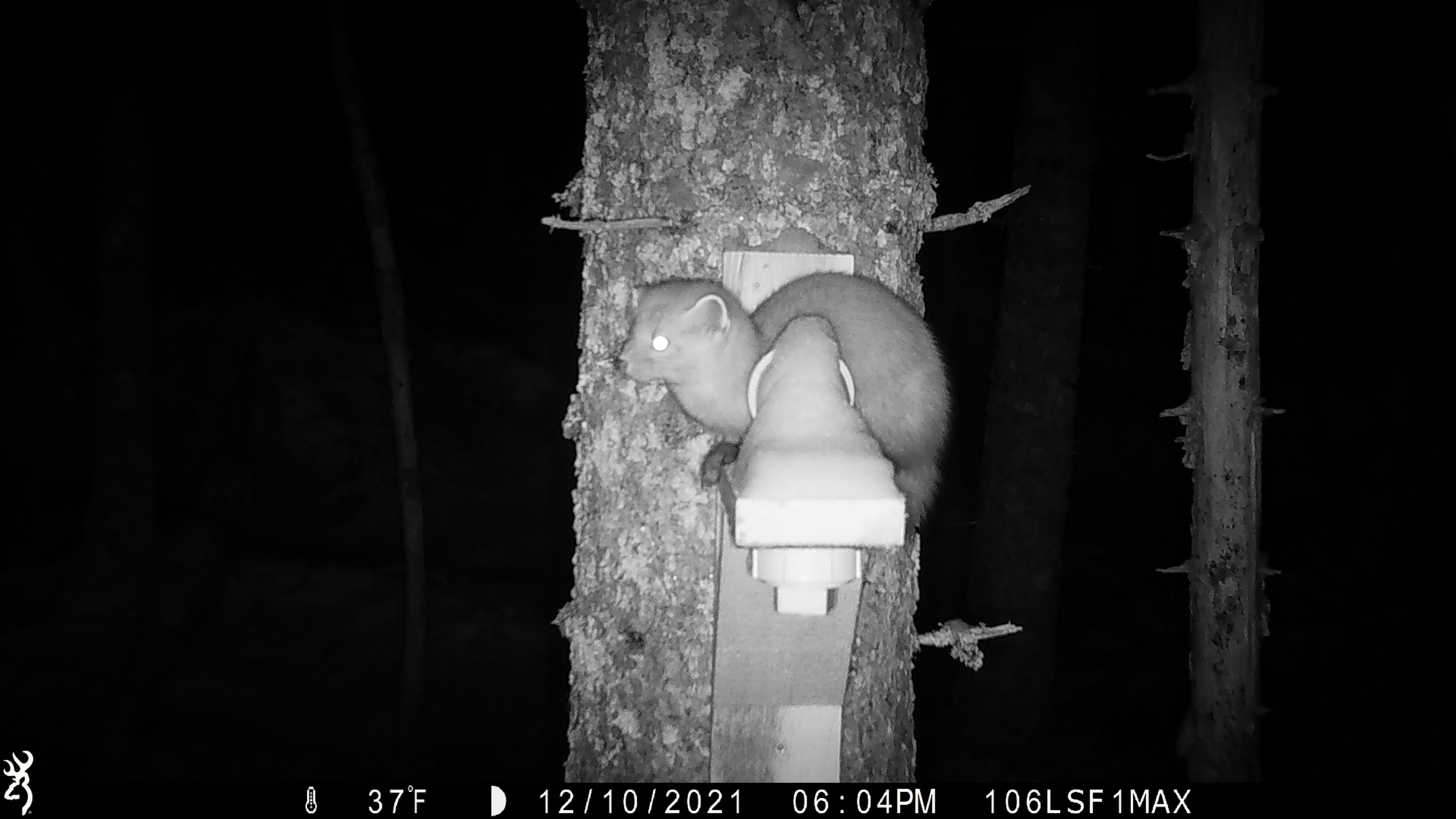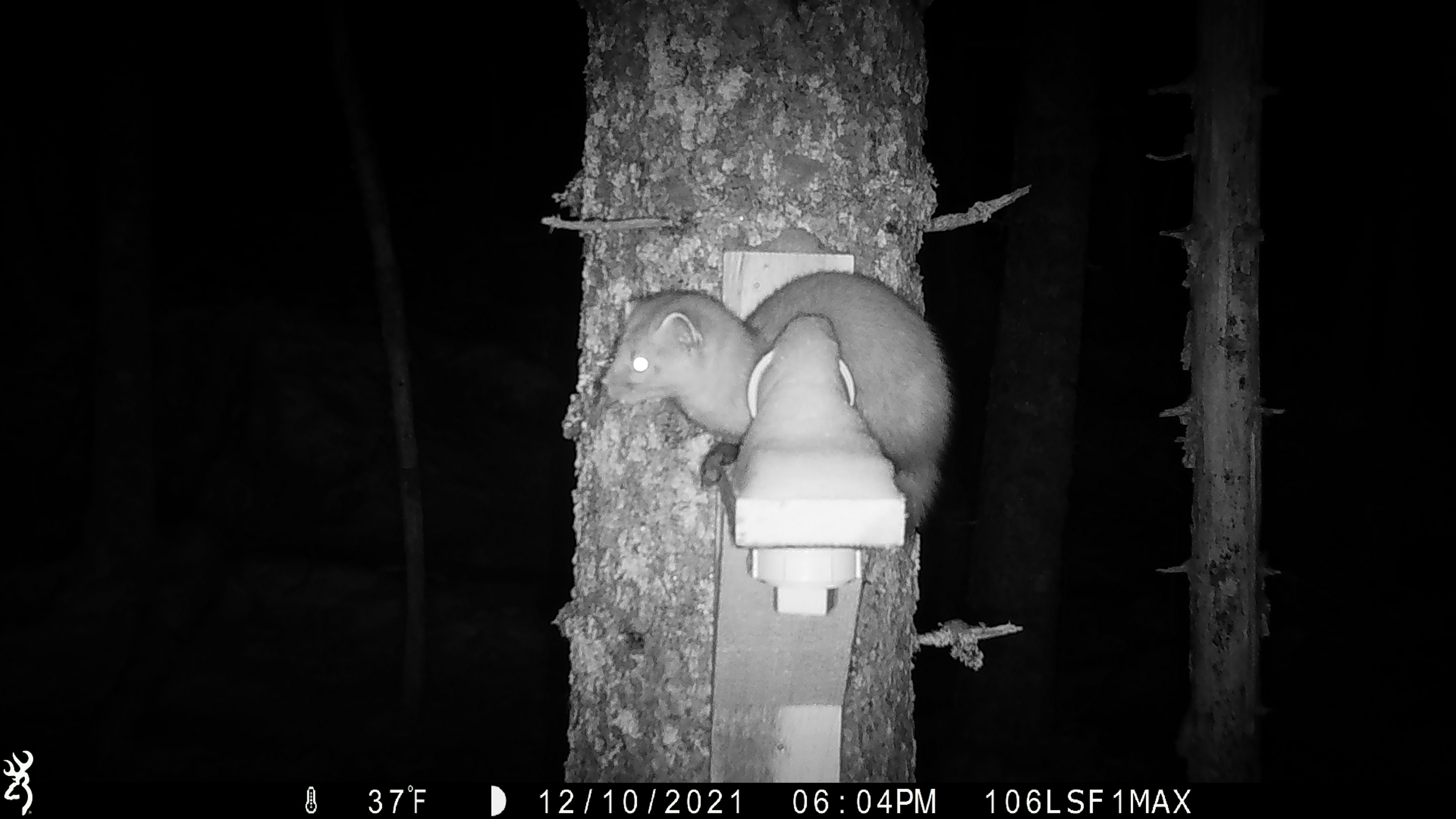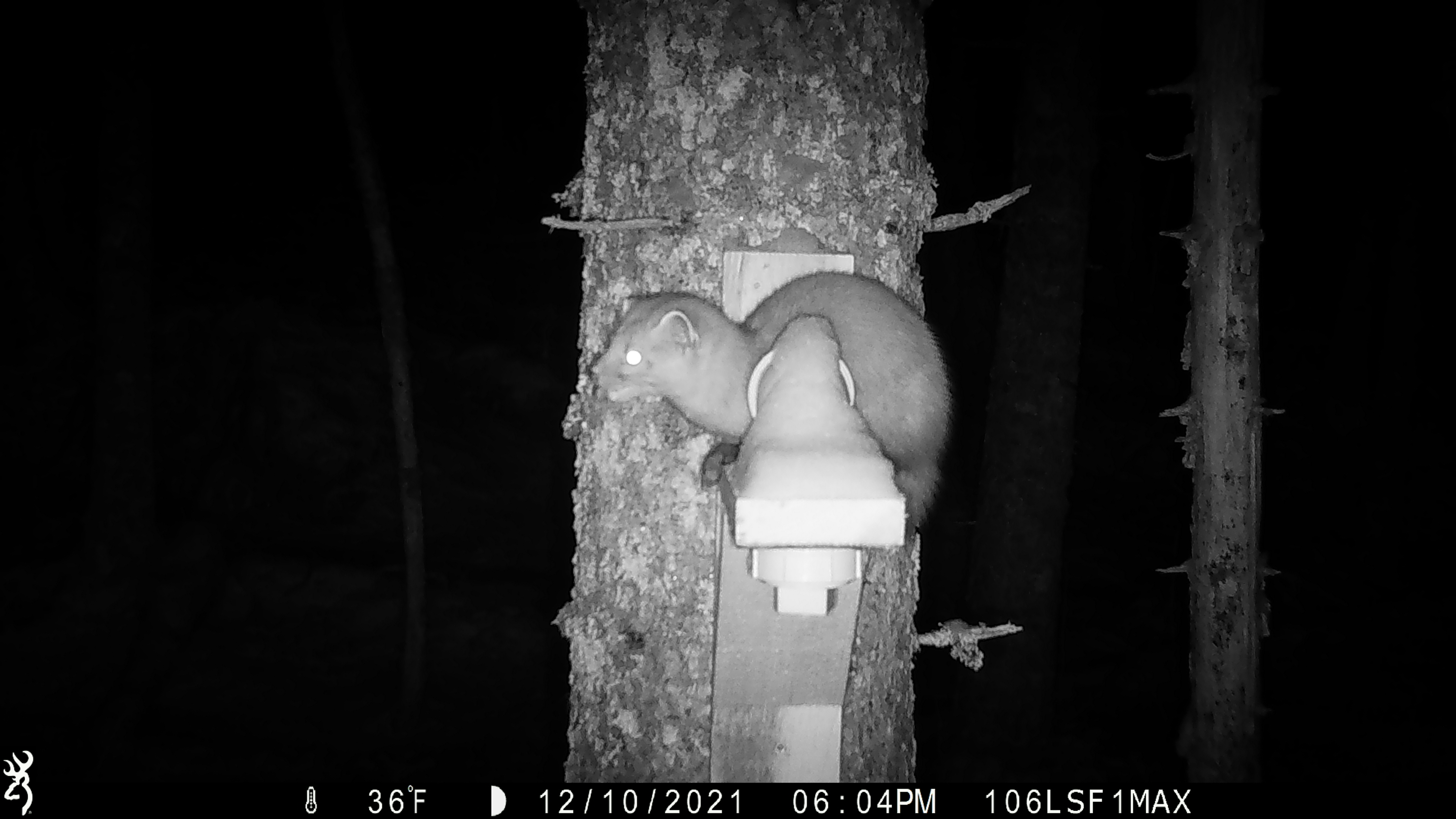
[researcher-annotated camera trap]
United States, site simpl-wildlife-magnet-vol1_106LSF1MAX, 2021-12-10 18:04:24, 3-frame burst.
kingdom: Animalia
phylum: Chordata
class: Mammalia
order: Carnivora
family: Mustelidae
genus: Martes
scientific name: Martes americana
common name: american marten